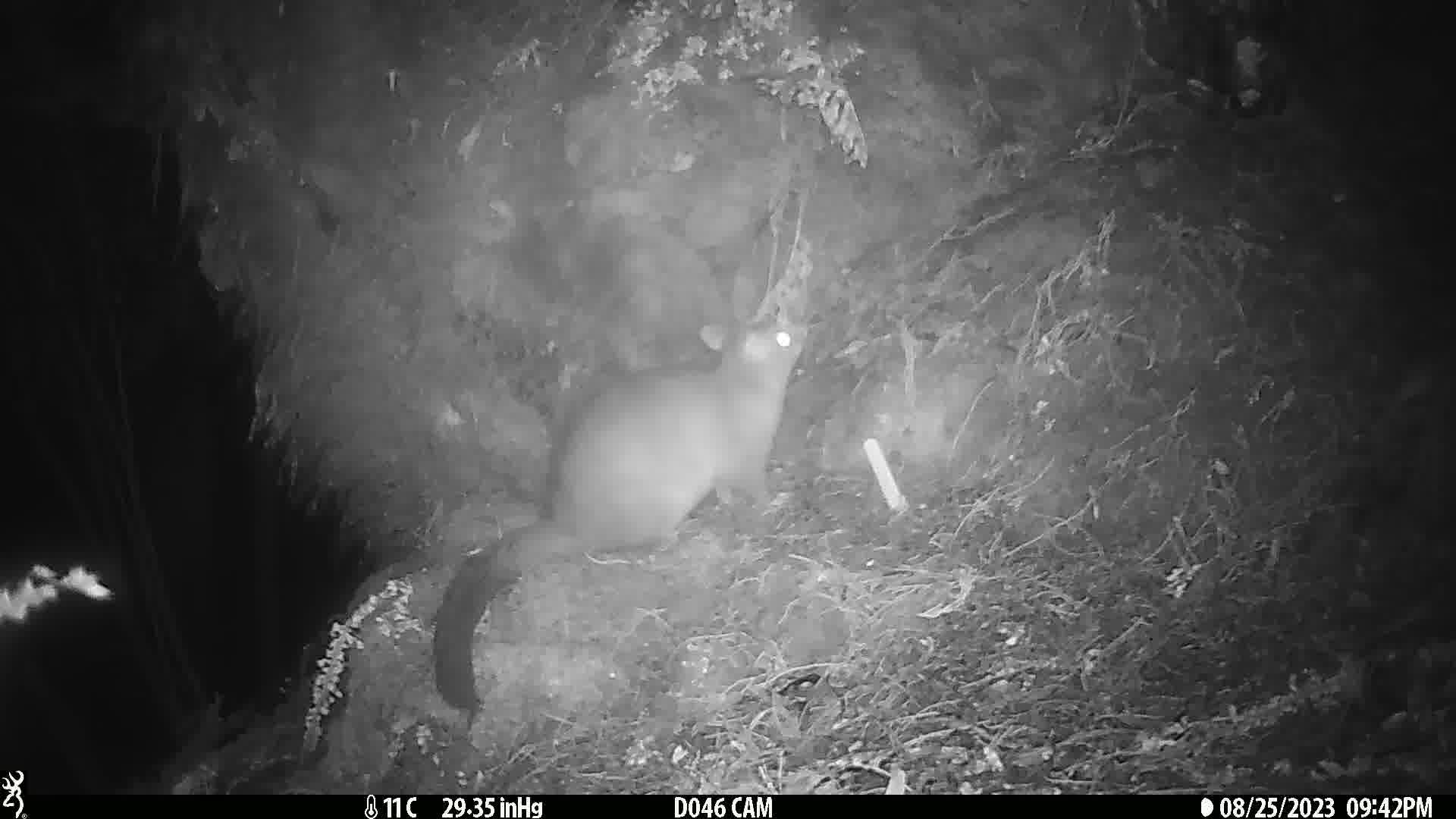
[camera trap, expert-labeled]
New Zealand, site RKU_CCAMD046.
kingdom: Animalia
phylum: Chordata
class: Mammalia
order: Diprotodontia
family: Phalangeridae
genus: Trichosurus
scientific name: Trichosurus vulpecula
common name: common brushtail possum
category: possum